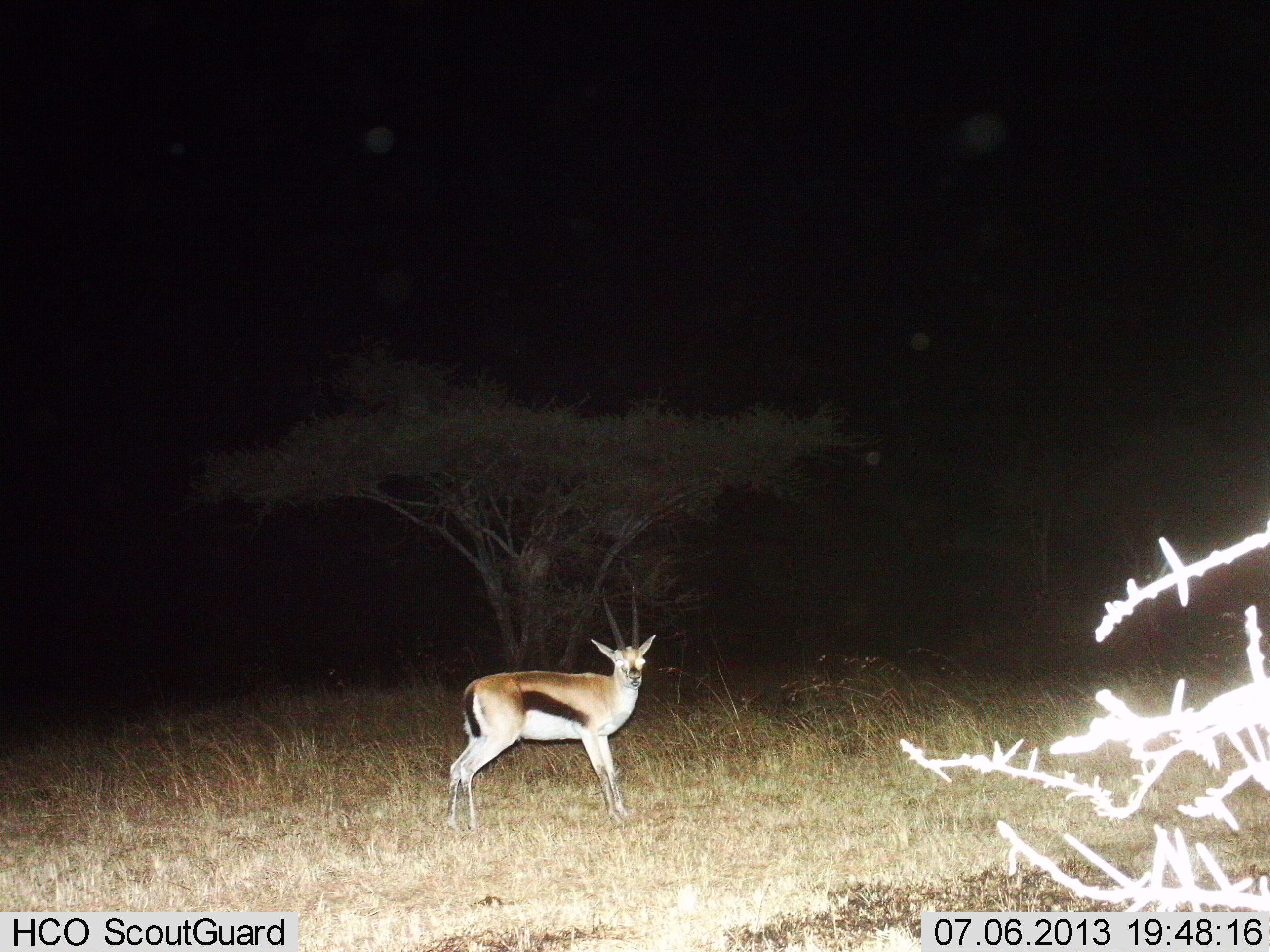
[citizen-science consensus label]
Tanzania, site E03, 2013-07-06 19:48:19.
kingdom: Animalia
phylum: Chordata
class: Mammalia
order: Artiodactyla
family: Bovidae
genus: Eudorcas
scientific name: Eudorcas thomsonii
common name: thomson's gazelle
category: gazellethomsons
Gazellethomsons (thomson's gazelle) (Eudorcas thomsonii), count 1. Behavior (volunteer vote fractions): standing 100%, resting 0%, moving 0%, interacting 0%. Young present (vote fraction): 0%. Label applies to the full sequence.